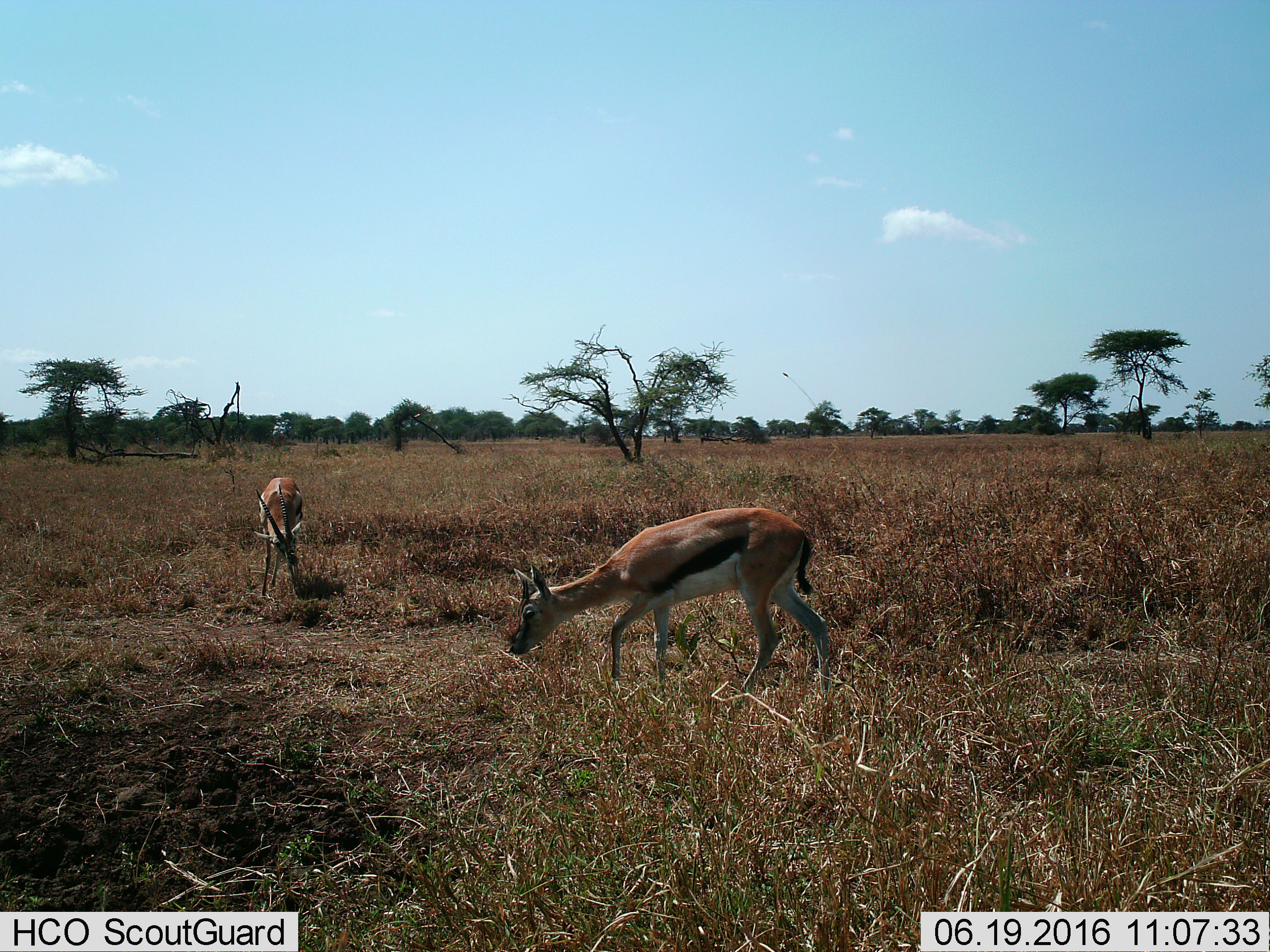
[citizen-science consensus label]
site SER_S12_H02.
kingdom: Animalia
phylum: Chordata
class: Mammalia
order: Artiodactyla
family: Bovidae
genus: Eudorcas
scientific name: Eudorcas thomsonii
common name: thomson's gazelle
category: gazellethomsons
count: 2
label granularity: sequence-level